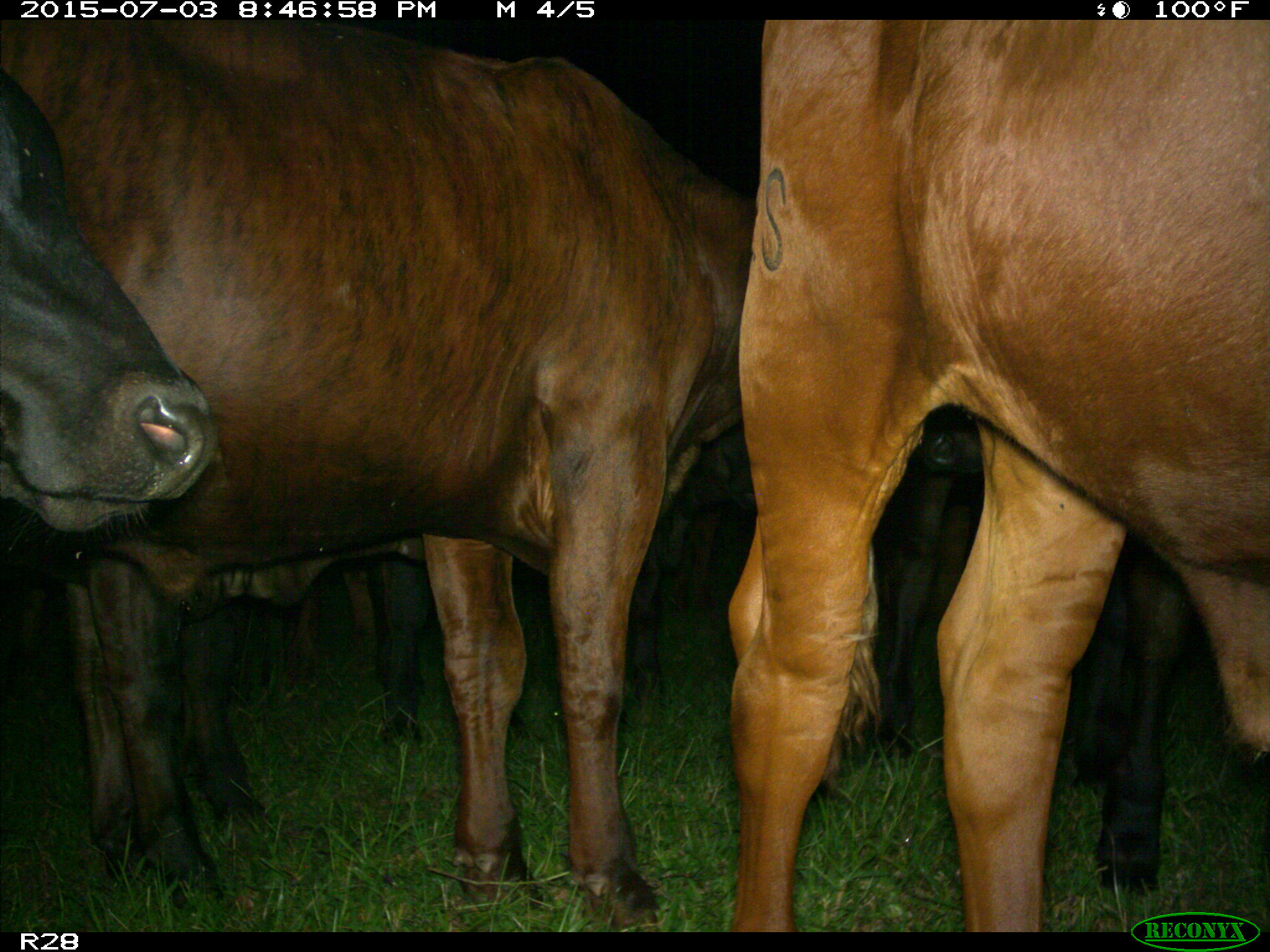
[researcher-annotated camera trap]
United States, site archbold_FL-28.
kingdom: Animalia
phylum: Chordata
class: Mammalia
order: Artiodactyla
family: Bovidae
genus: Bos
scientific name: Bos taurus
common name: domestic cow